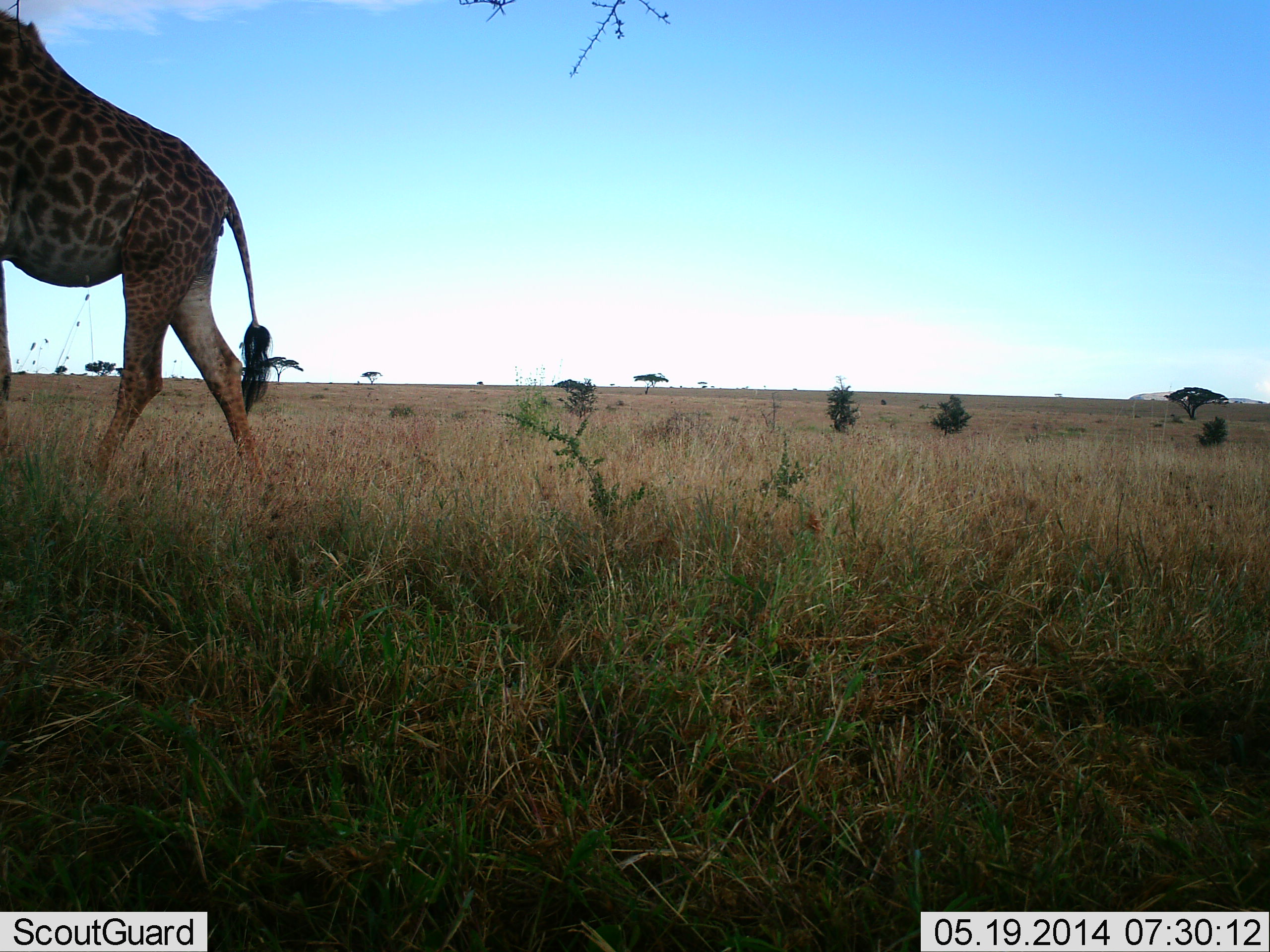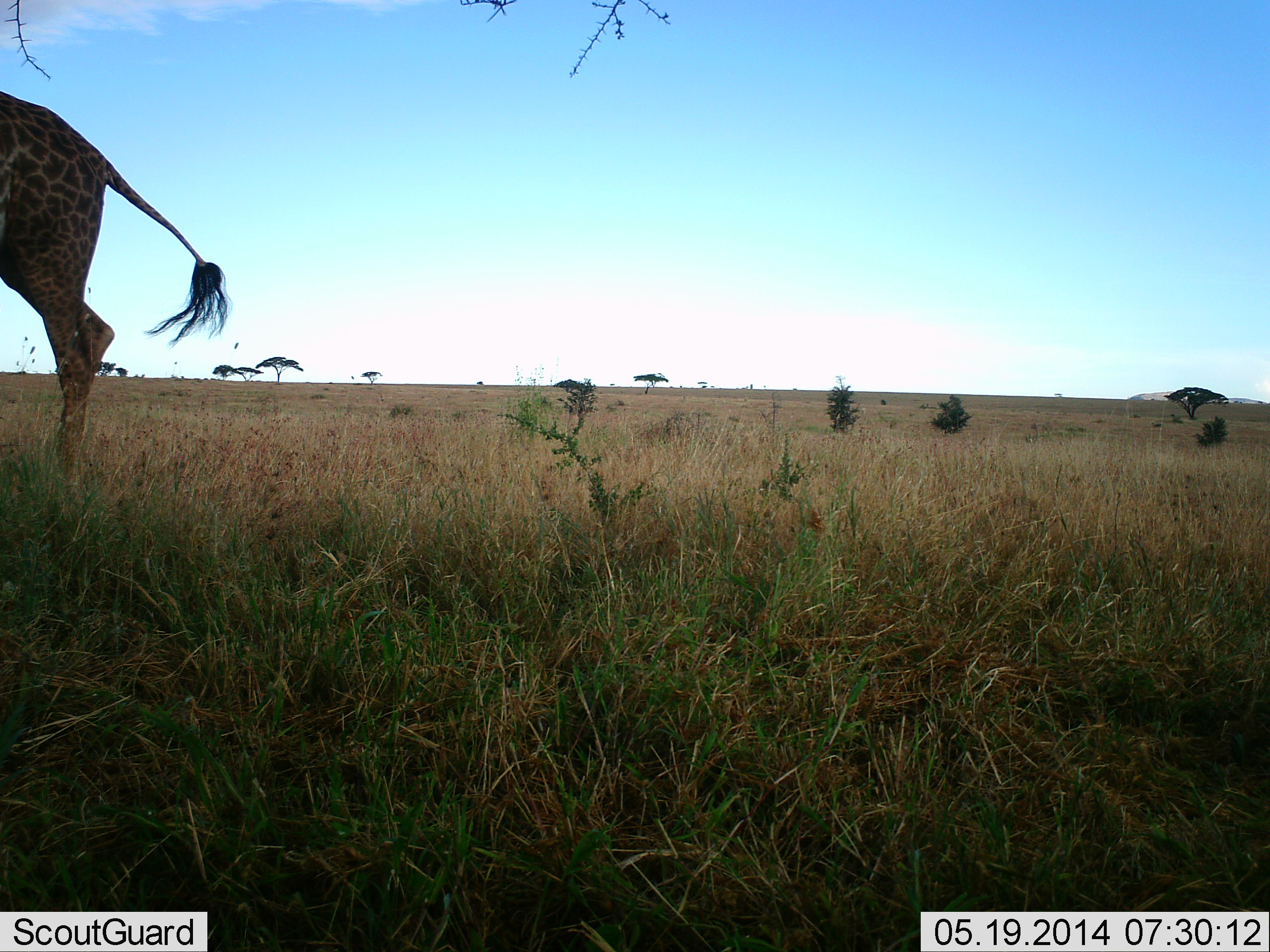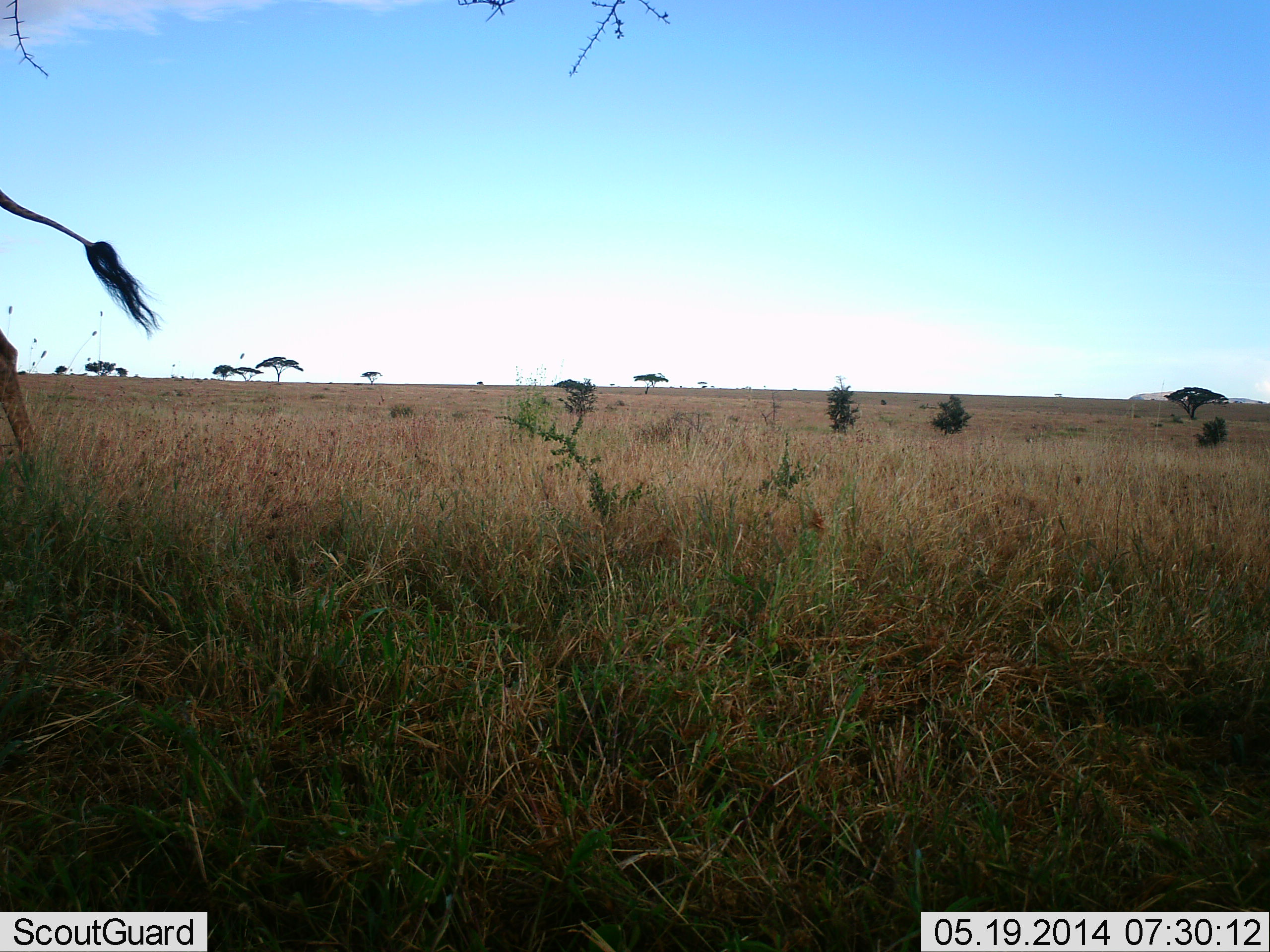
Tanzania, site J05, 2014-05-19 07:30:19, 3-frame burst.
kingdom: Animalia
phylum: Chordata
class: Mammalia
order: Artiodactyla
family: Giraffidae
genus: Giraffa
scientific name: Giraffa camelopardalis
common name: giraffe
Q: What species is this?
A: Giraffe (Giraffa camelopardalis).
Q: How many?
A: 1.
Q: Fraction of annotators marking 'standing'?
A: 36%.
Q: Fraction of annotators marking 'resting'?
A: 0%.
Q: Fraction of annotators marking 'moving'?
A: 73%.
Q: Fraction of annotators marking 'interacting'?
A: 0%.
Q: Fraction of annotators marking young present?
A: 0%.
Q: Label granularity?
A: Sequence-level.